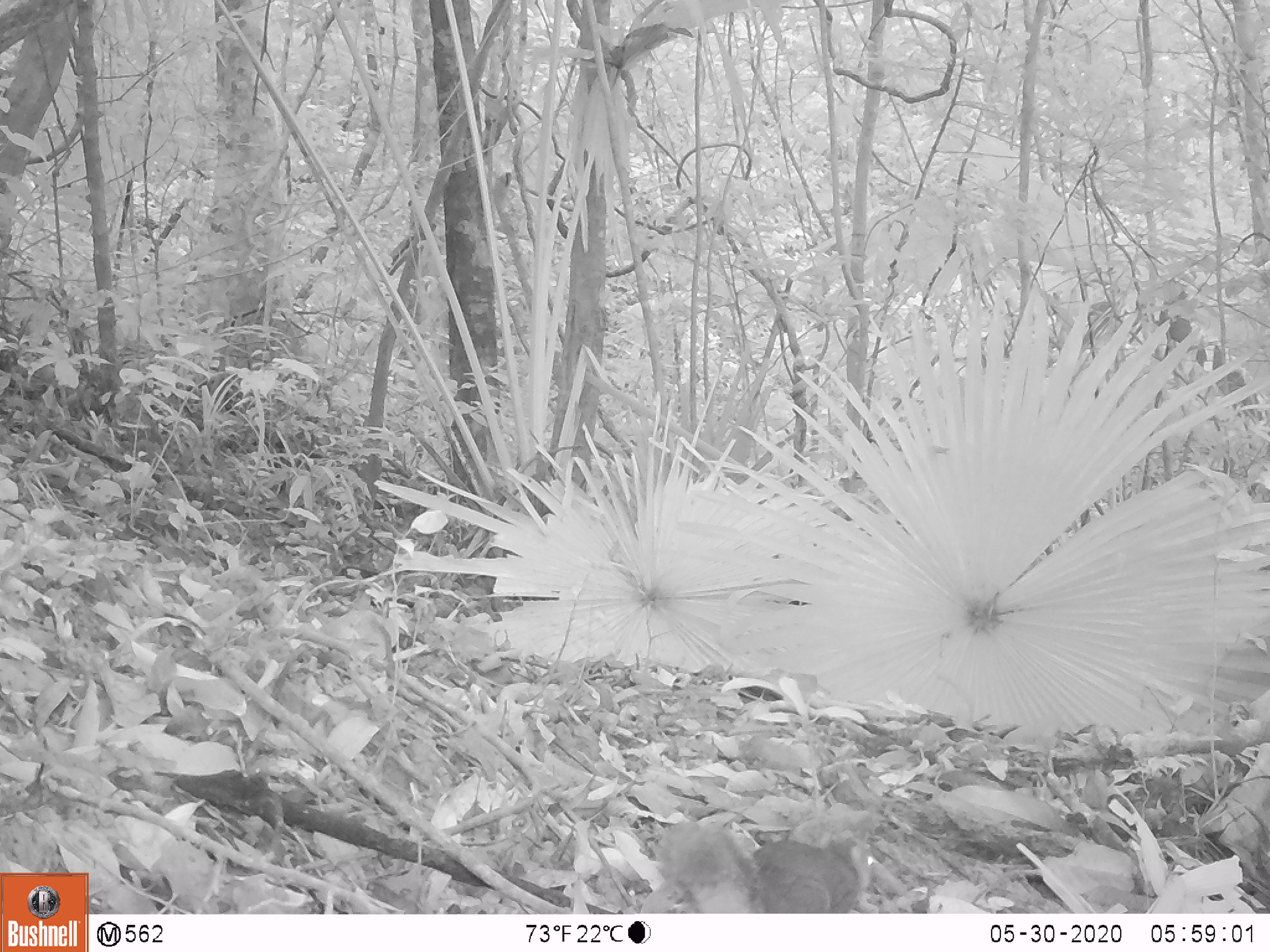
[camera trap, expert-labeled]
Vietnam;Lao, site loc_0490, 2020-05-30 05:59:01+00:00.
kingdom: Animalia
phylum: Chordata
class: Mammalia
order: Rodentia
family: Sciuridae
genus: Dremomys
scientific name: Dremomys rufigenis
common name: red-cheeked squirrel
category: red cheeked squirrel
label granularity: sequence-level